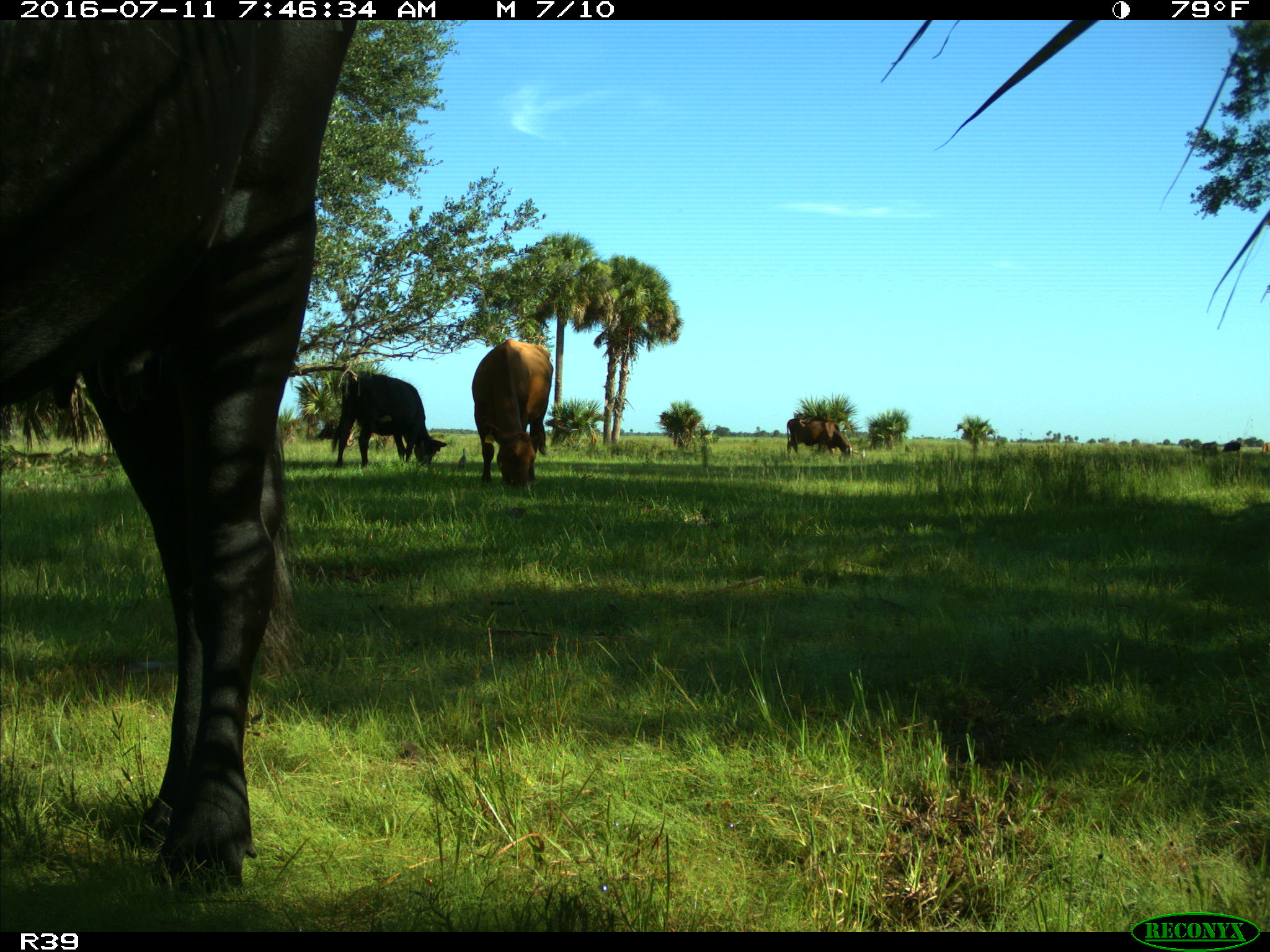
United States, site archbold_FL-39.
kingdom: Animalia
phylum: Chordata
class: Mammalia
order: Artiodactyla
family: Bovidae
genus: Bos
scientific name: Bos taurus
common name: domestic cow